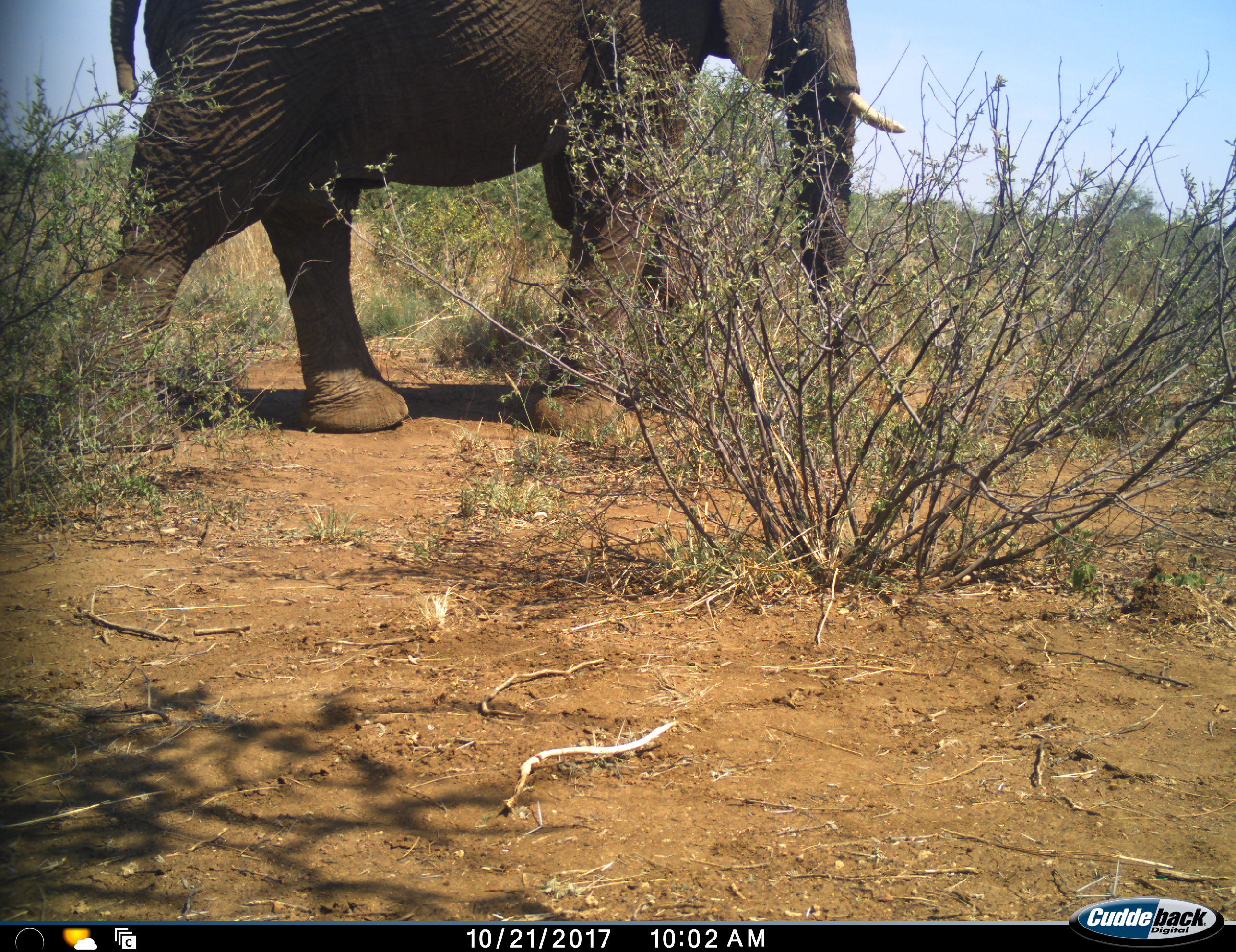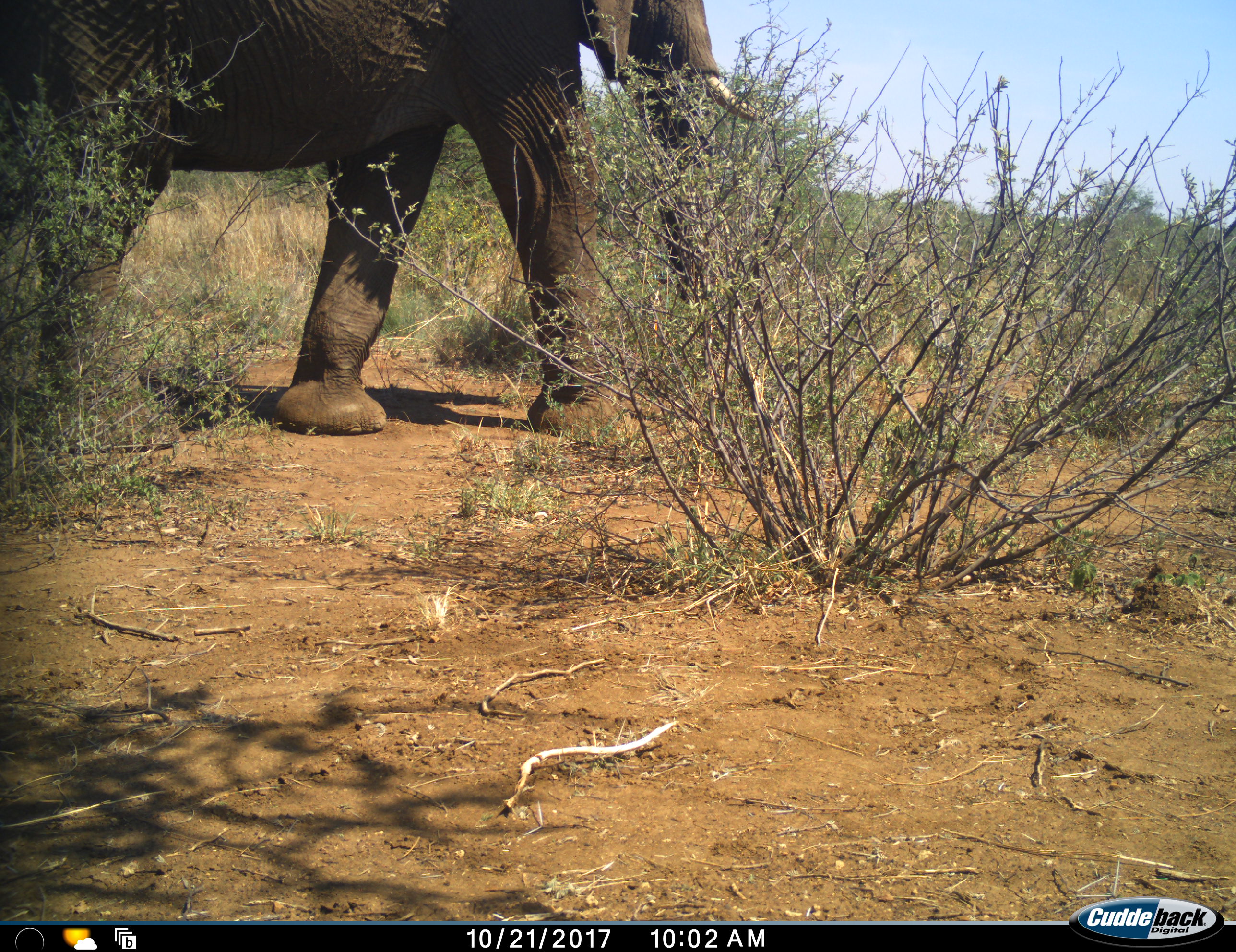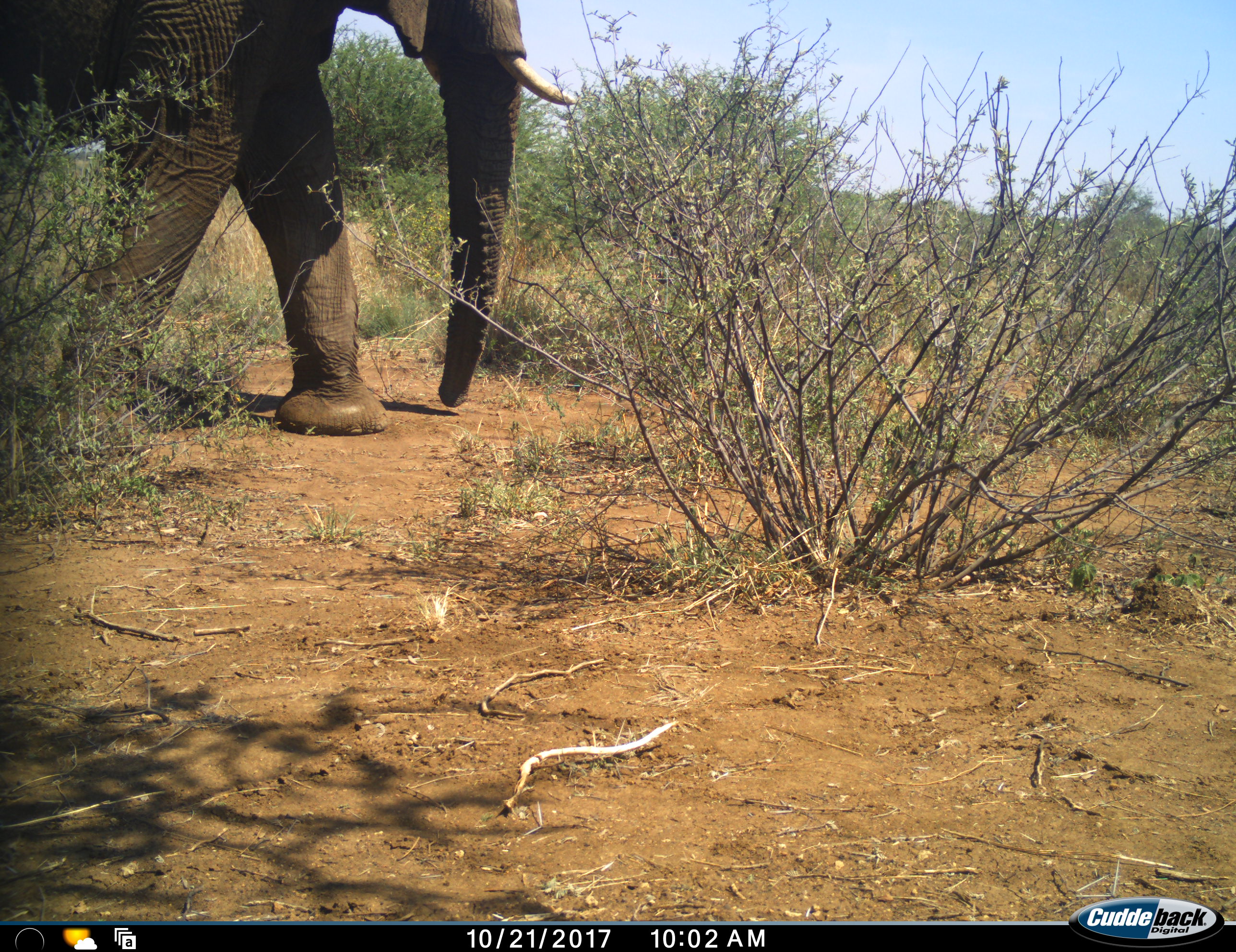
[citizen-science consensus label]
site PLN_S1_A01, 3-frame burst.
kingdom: Animalia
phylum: Chordata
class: Mammalia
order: Proboscidea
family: Elephantidae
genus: Loxodonta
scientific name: Loxodonta africana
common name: african bush elephant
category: elephant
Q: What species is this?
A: Elephant (african bush elephant) (Loxodonta africana).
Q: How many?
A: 1.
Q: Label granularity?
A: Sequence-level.